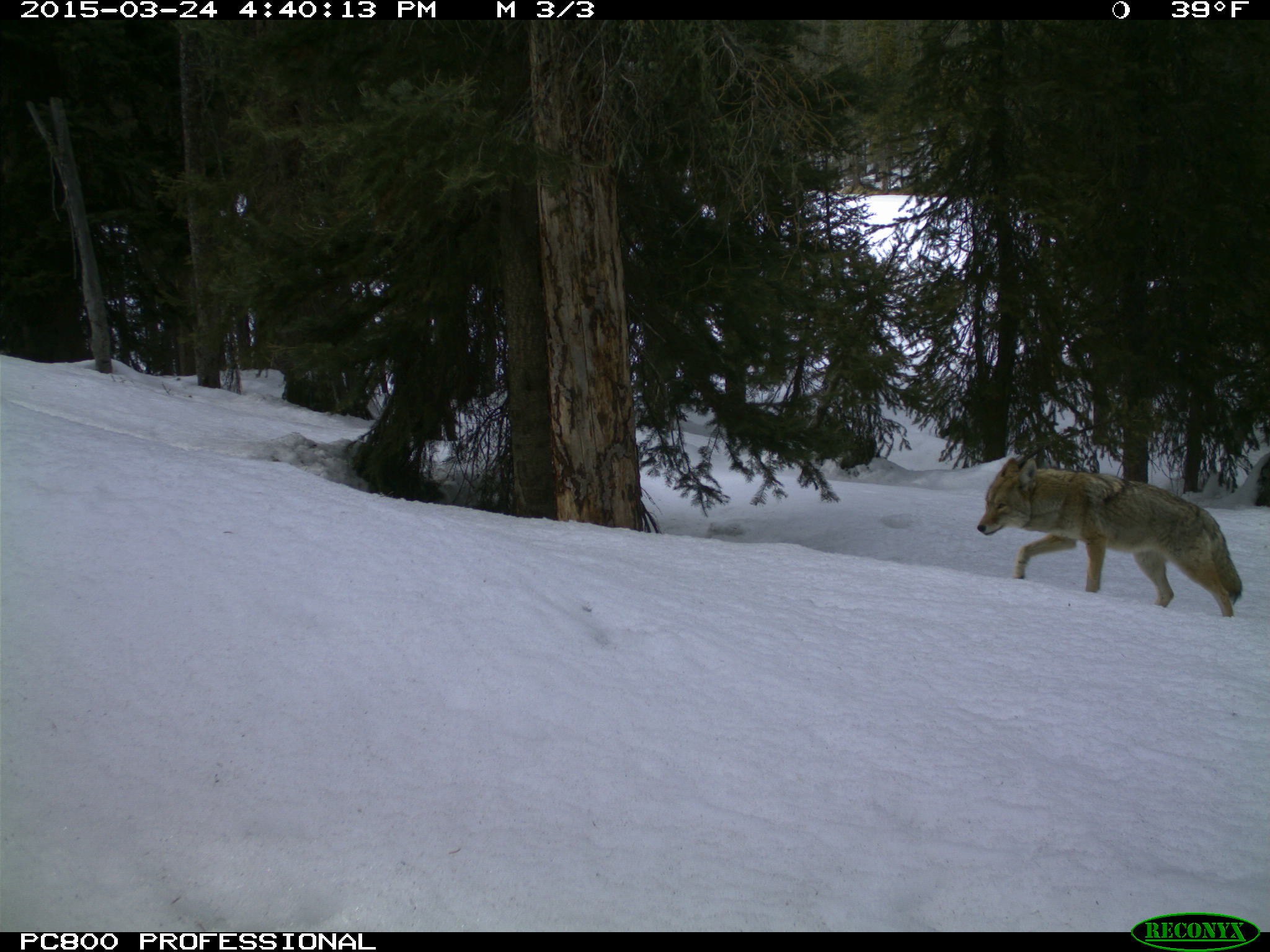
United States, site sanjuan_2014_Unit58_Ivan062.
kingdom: Animalia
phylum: Chordata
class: Mammalia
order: Carnivora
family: Canidae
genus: Canis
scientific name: Canis latrans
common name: coyote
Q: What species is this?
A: Canis latrans (coyote).